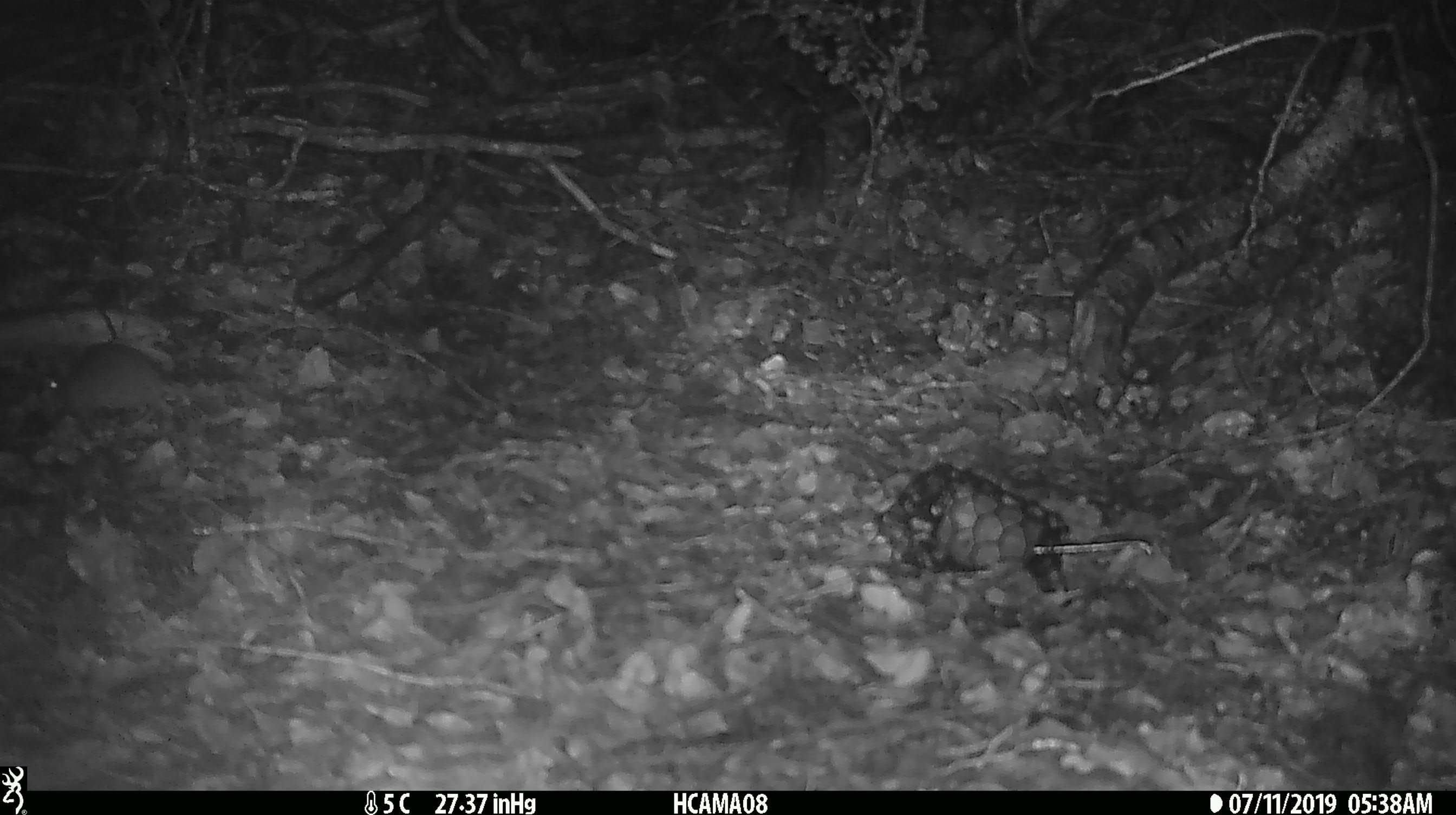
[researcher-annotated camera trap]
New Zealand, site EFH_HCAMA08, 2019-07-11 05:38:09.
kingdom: Animalia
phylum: Chordata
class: Mammalia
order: Rodentia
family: Muridae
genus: Mus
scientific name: Mus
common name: mouse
Mouse (Mus).